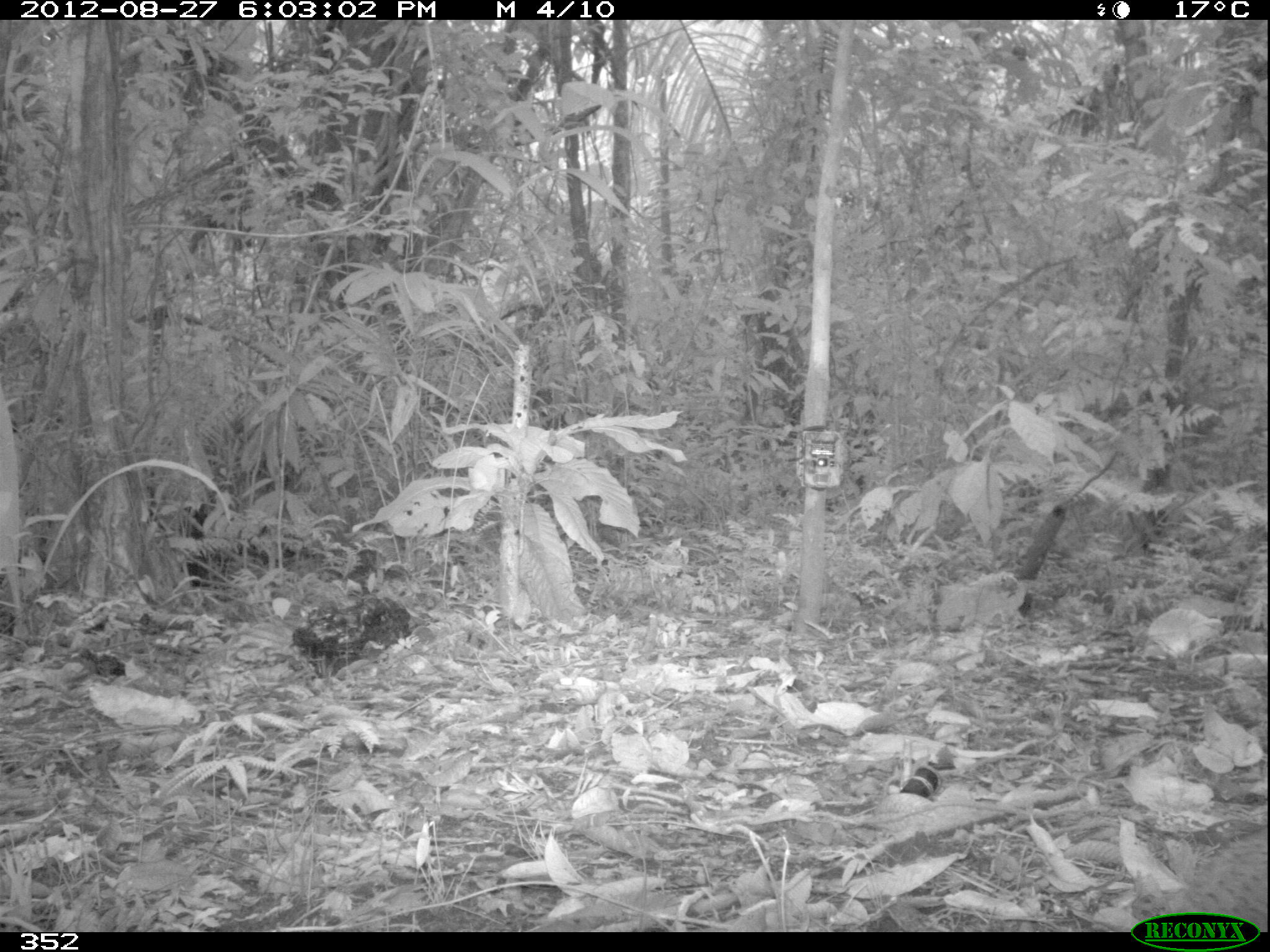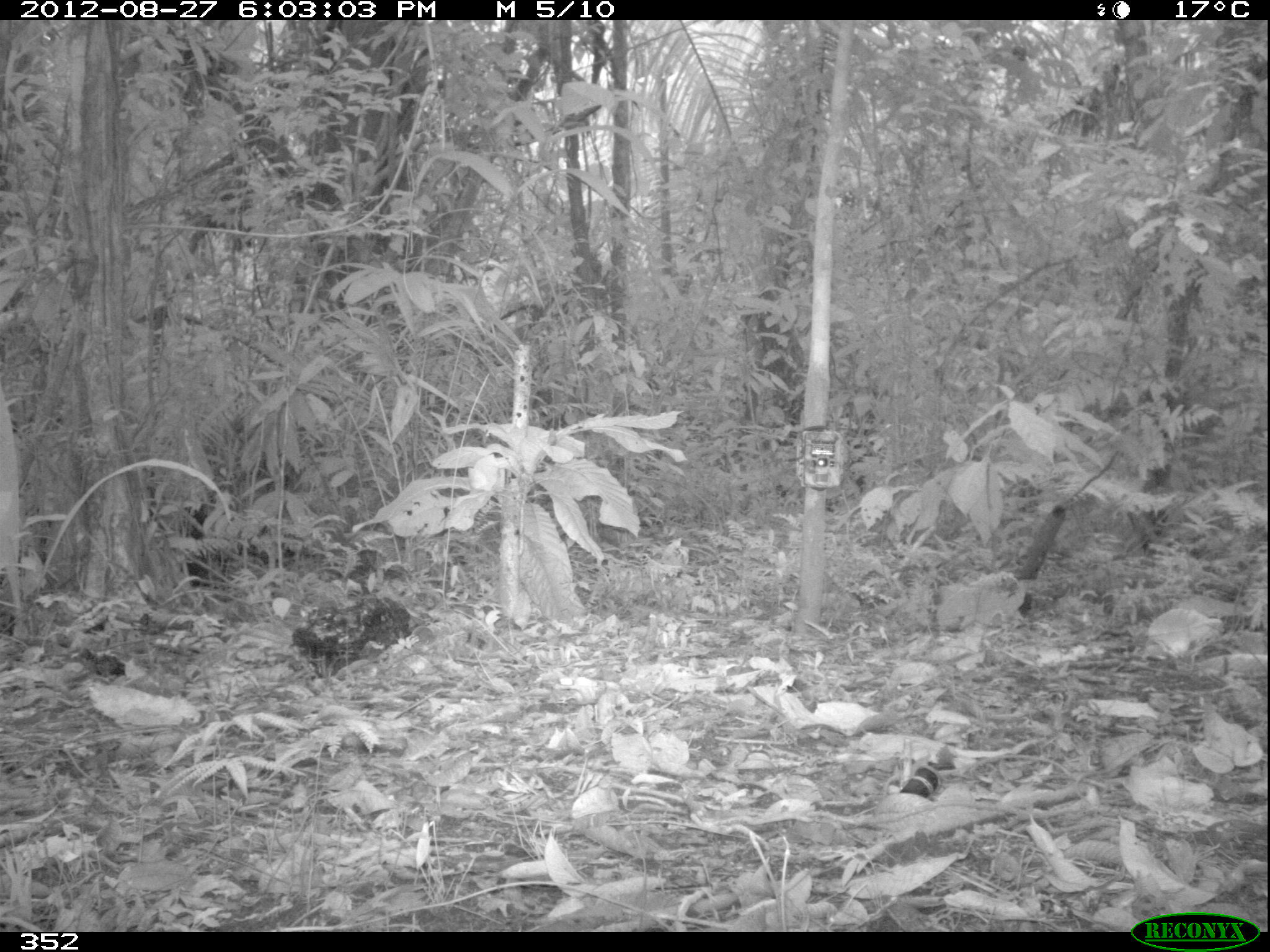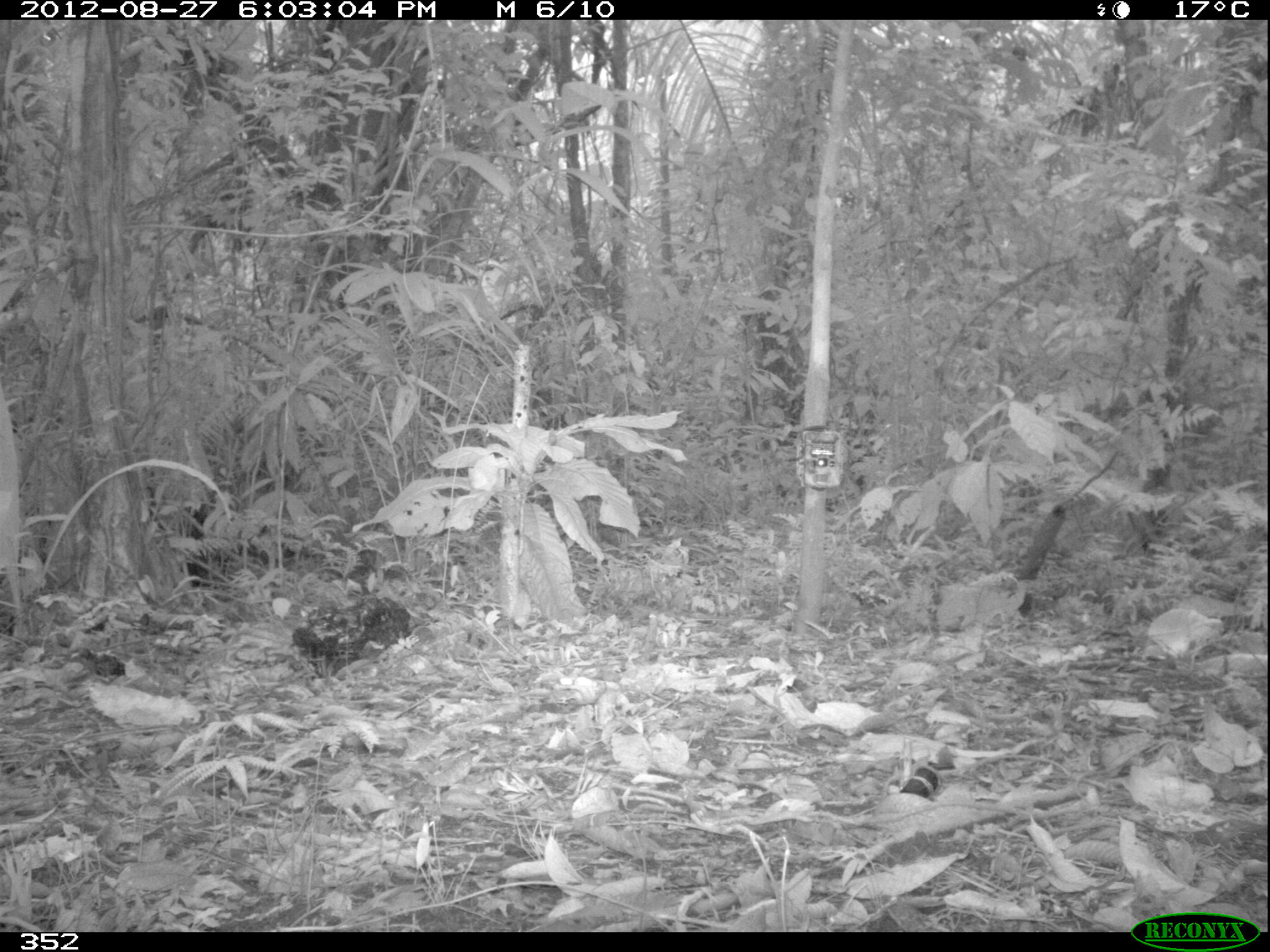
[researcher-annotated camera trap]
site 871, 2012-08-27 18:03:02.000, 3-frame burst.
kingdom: Animalia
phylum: Chordata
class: Aves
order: Galliformes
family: Phasianidae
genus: Alectoris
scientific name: Alectoris rufa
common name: red-legged partridge